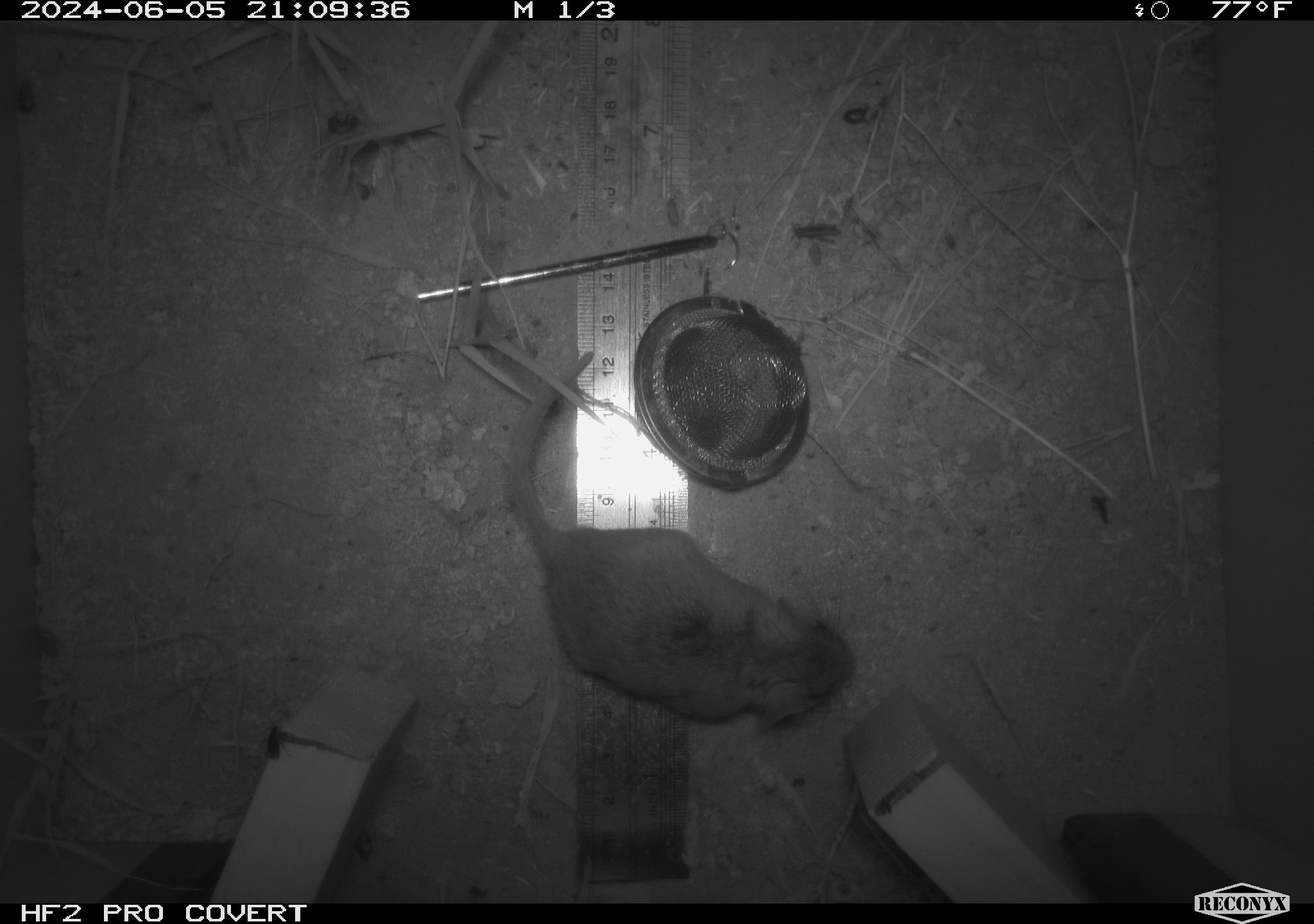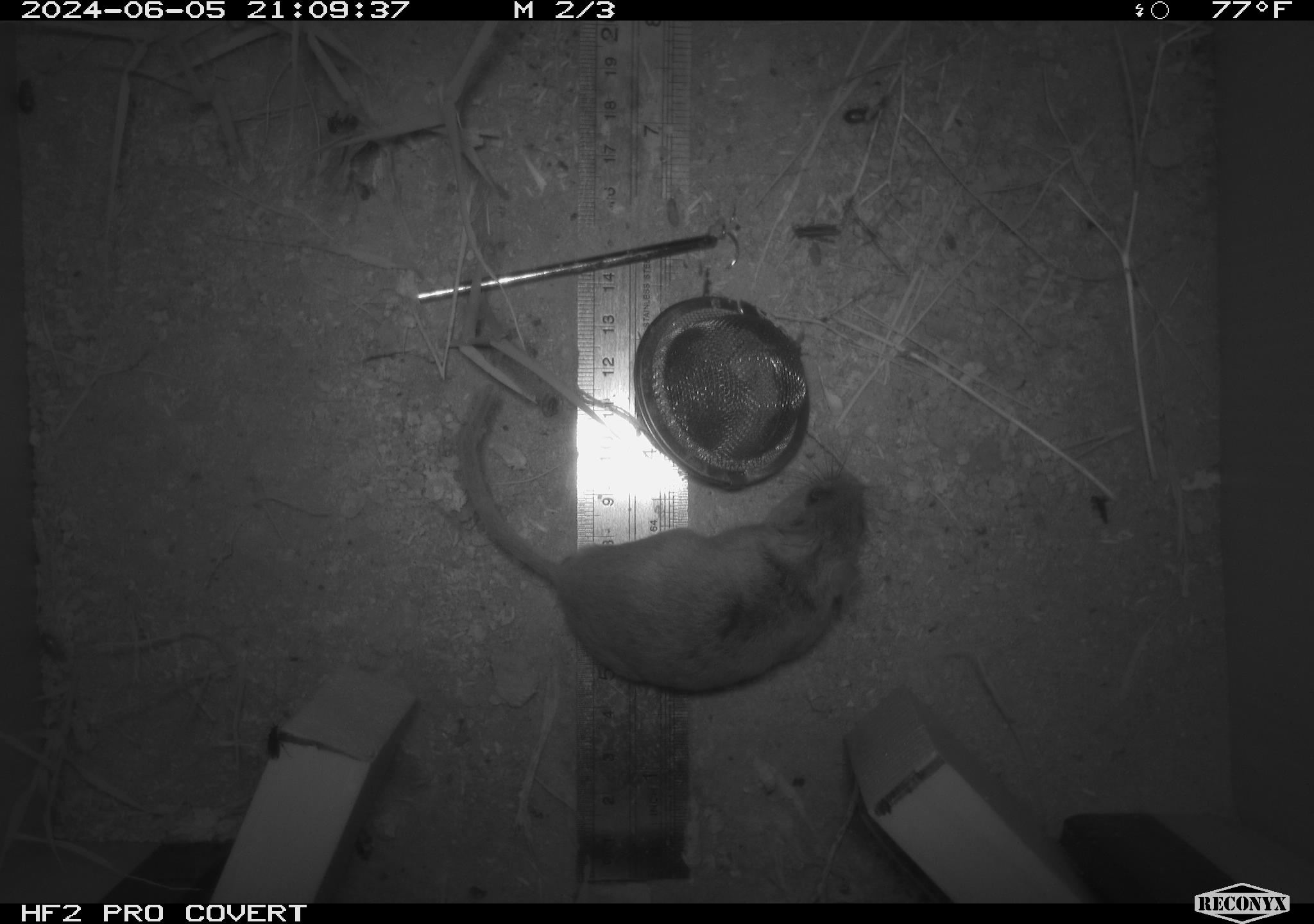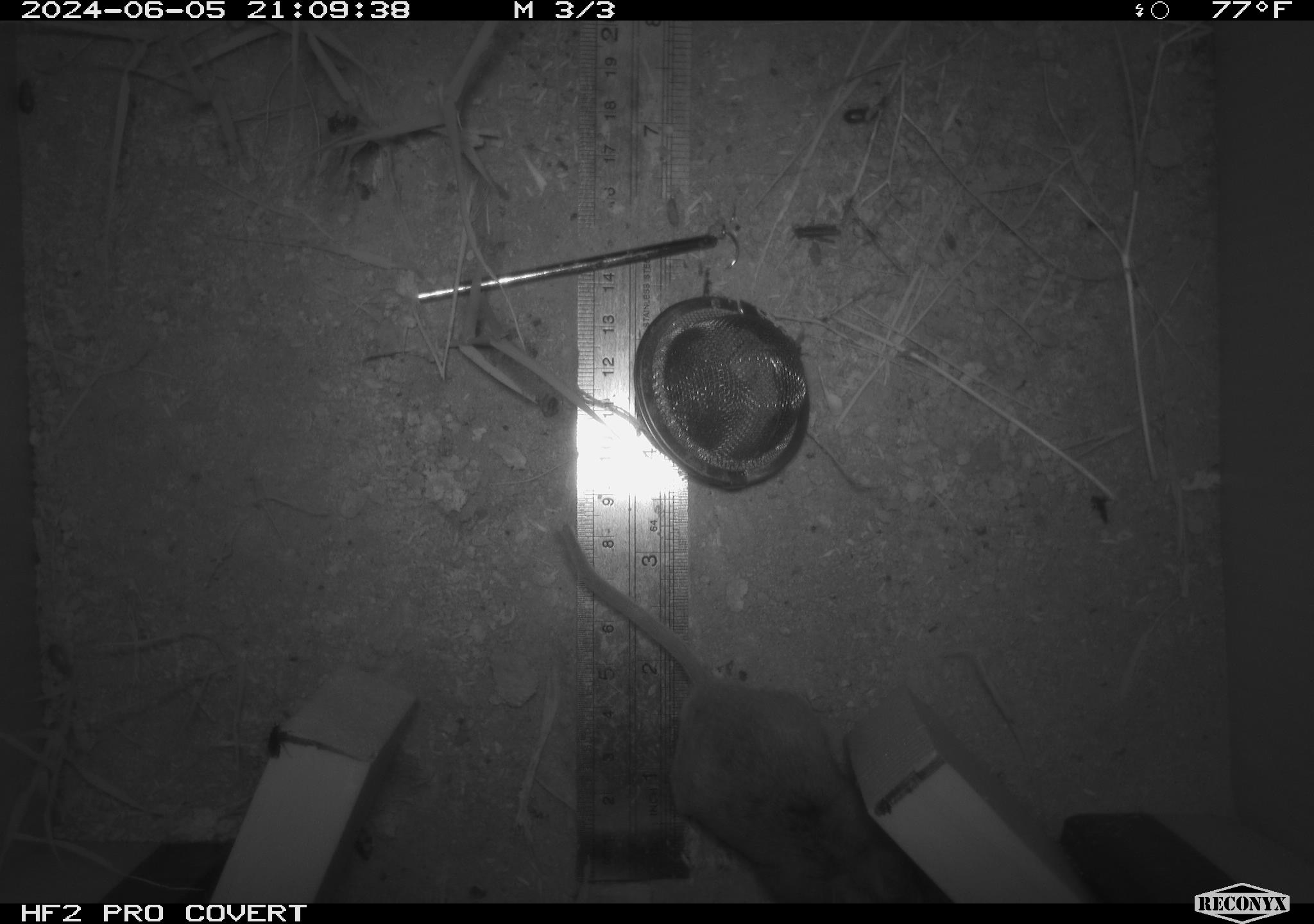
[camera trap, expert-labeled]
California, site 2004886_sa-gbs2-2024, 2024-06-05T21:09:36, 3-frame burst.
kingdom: Animalia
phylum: Chordata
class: Mammalia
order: Rodentia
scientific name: Rodentia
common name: mouse species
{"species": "mouse species (Rodentia)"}